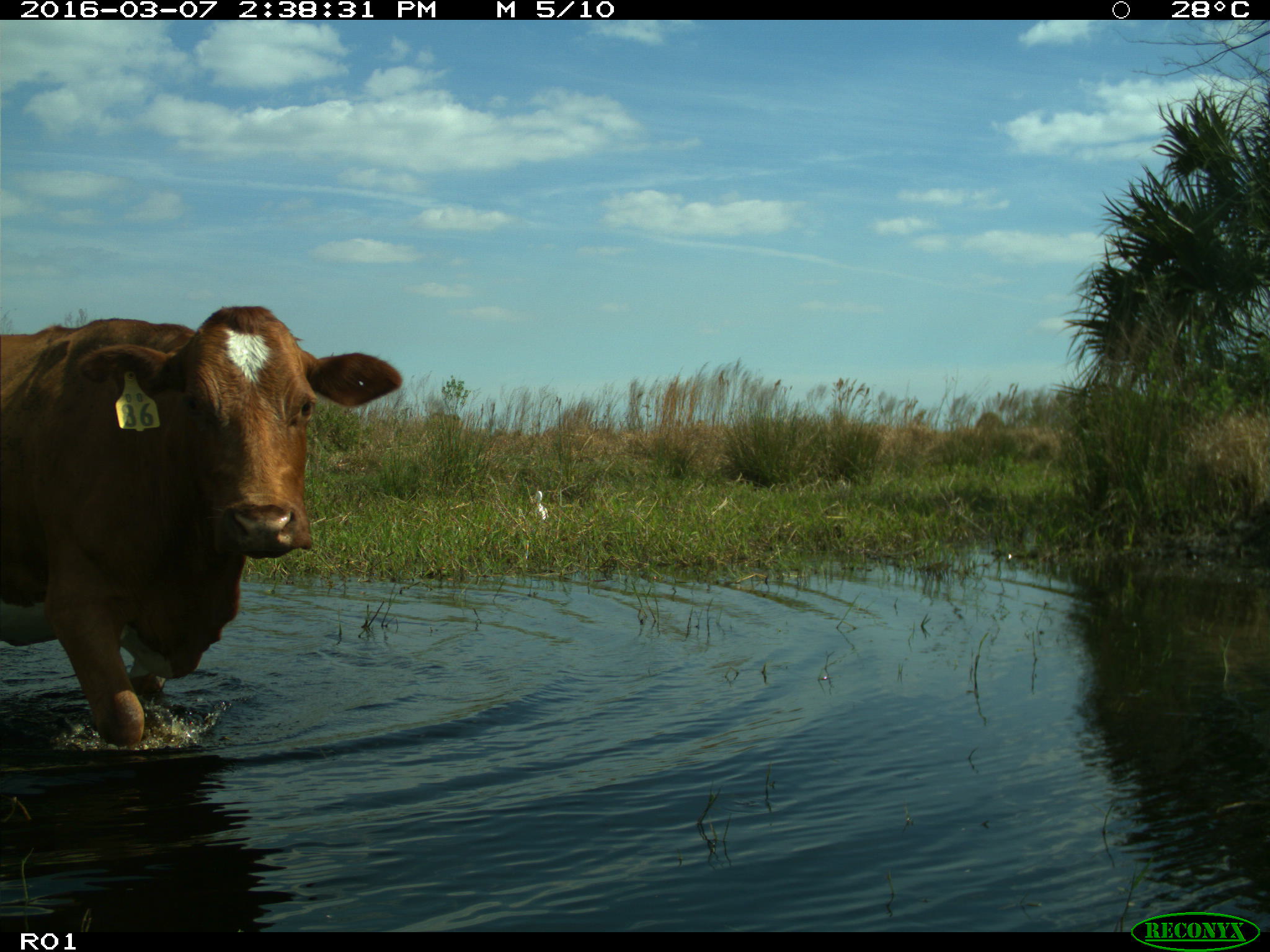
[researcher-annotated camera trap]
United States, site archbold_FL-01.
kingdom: Animalia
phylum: Chordata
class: Mammalia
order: Artiodactyla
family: Bovidae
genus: Bos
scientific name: Bos taurus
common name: domestic cow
Bos taurus (domestic cow).